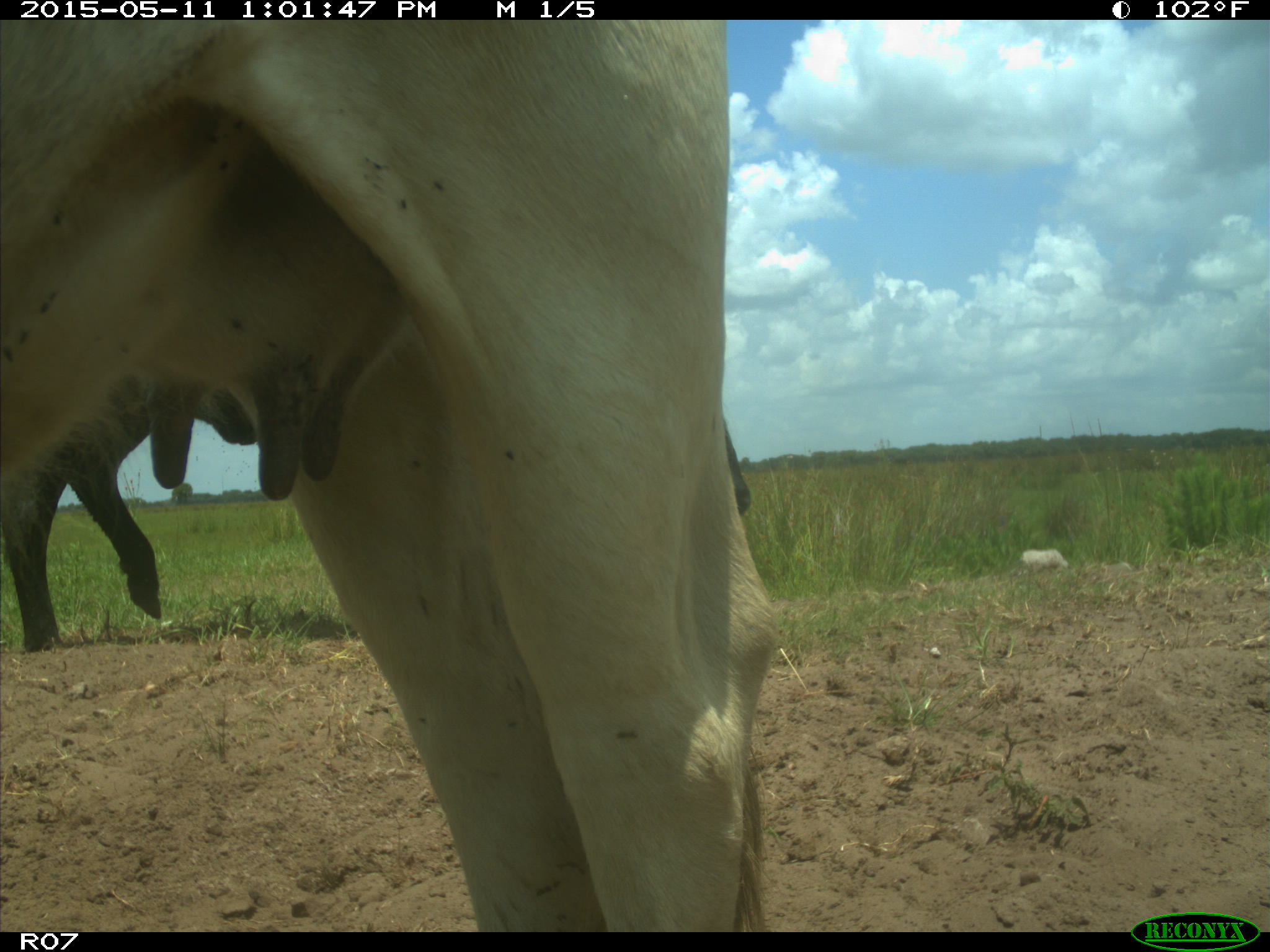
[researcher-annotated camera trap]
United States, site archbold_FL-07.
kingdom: Animalia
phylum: Chordata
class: Mammalia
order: Artiodactyla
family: Bovidae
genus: Bos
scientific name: Bos taurus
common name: domestic cow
Bos taurus (domestic cow).